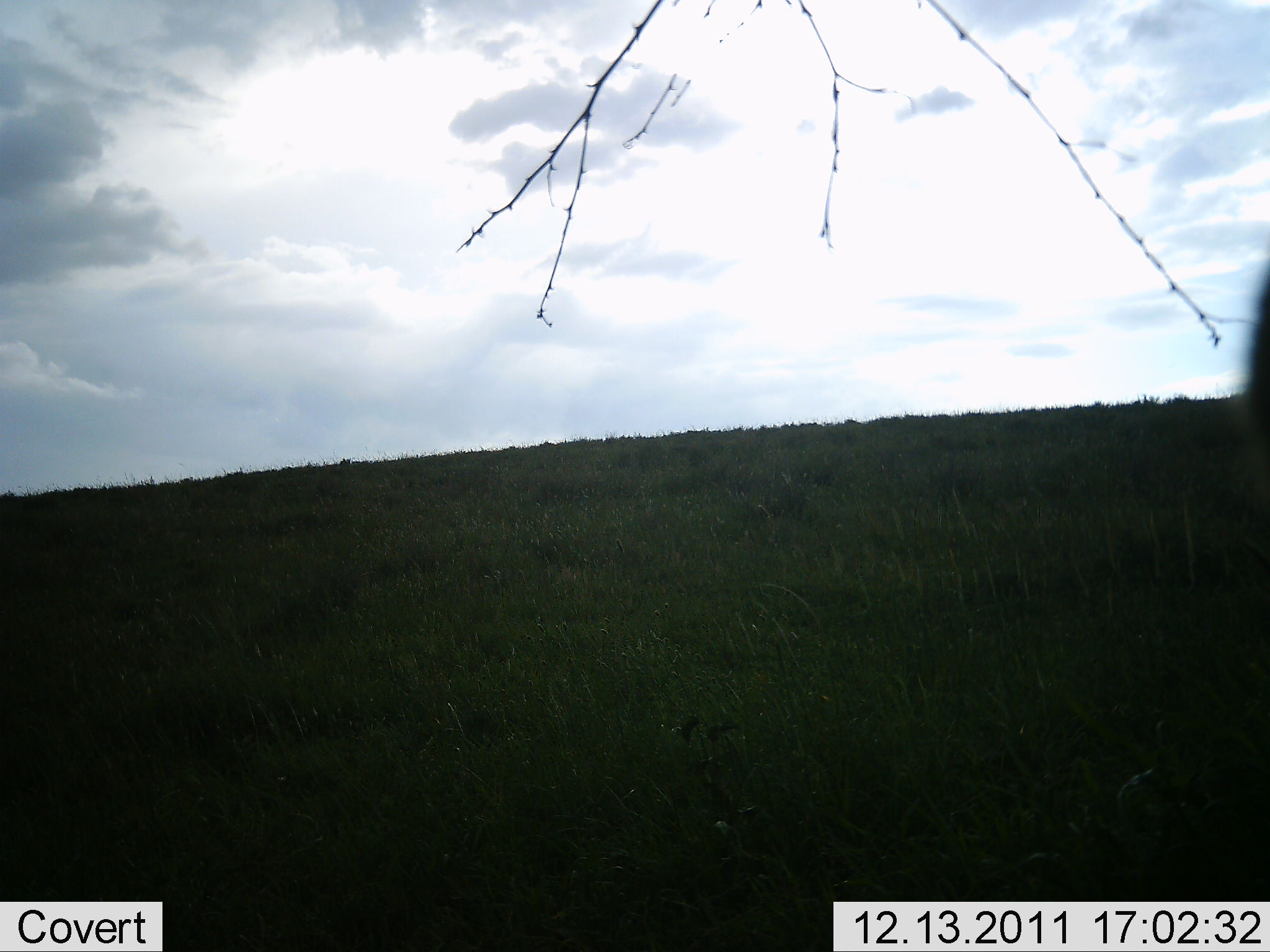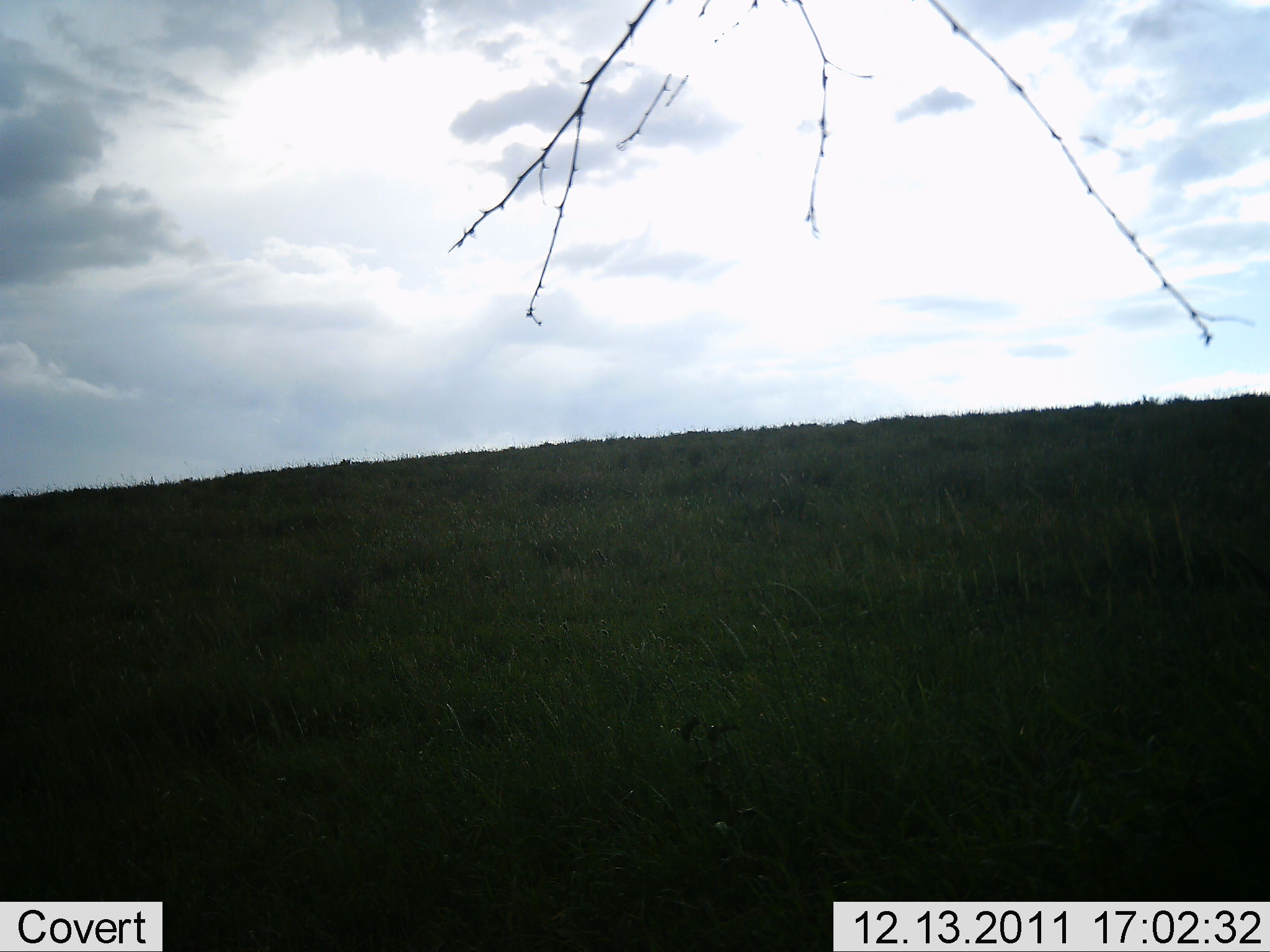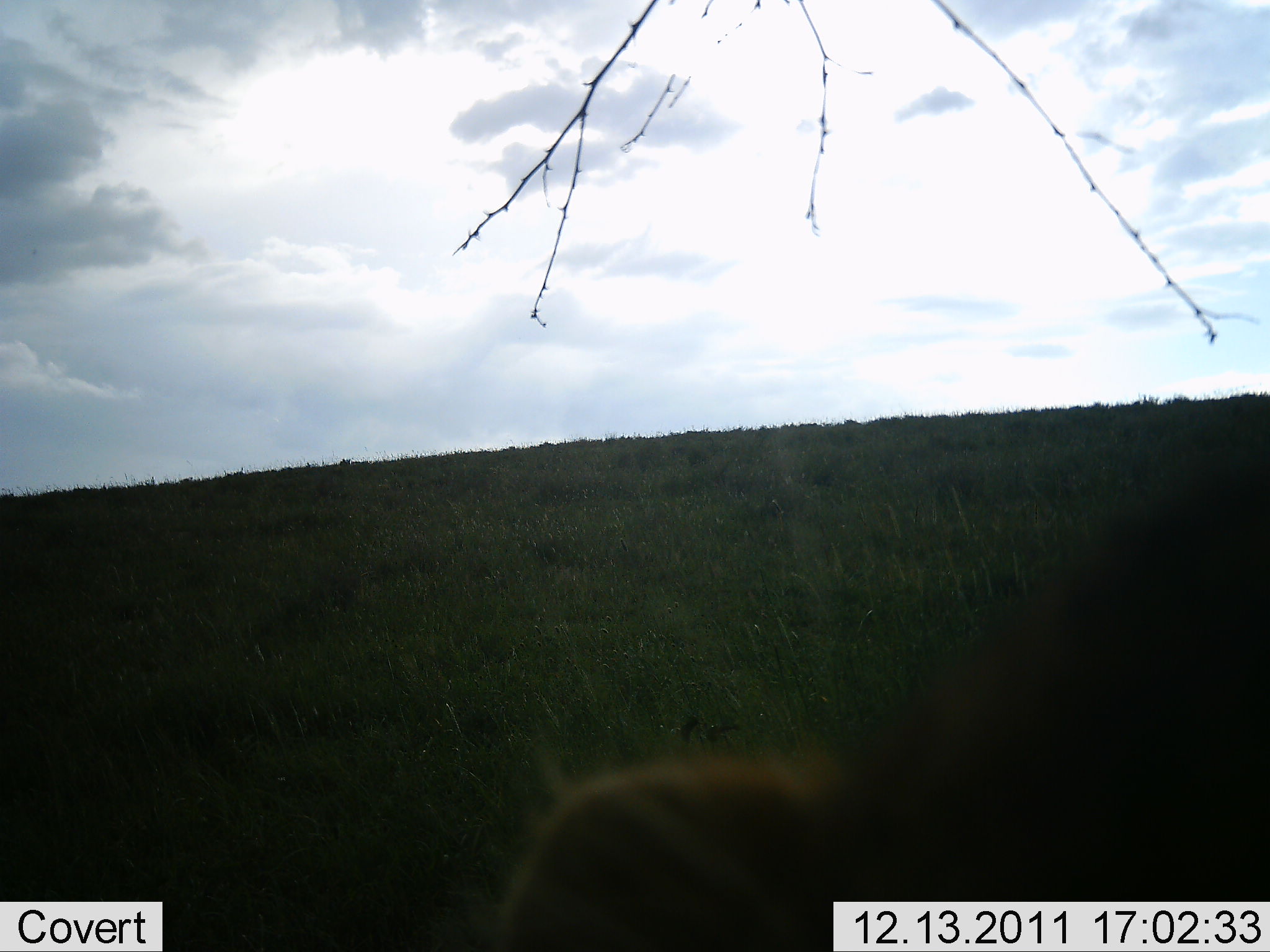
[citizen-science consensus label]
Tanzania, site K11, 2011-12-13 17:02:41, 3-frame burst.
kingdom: Animalia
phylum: Chordata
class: Mammalia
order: Carnivora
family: Felidae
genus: Panthera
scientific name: Panthera leo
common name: lion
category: lionfemale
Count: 1.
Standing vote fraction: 0%.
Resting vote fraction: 40%.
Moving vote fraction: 40%.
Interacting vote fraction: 20%.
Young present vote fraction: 0%.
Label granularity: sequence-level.